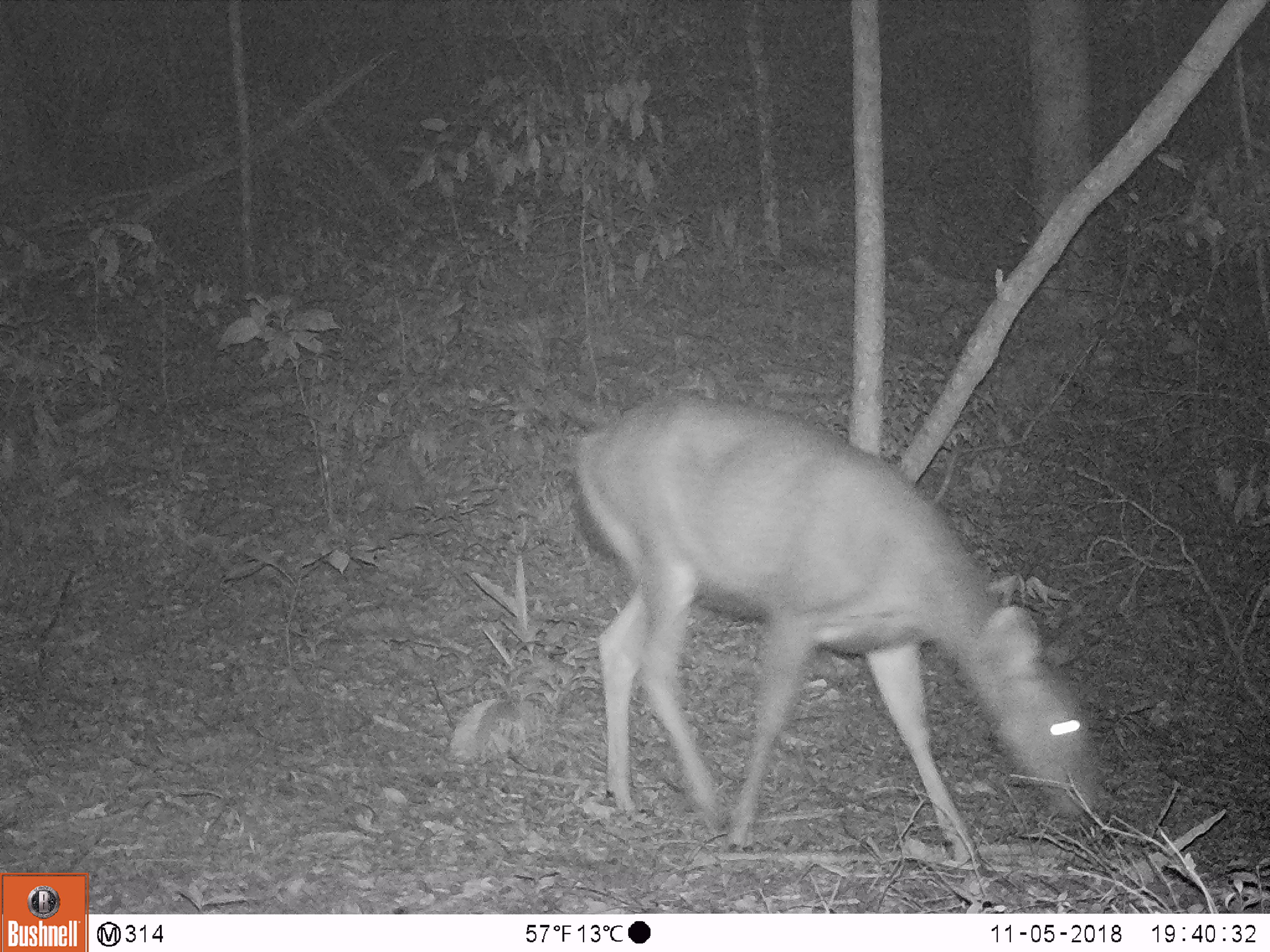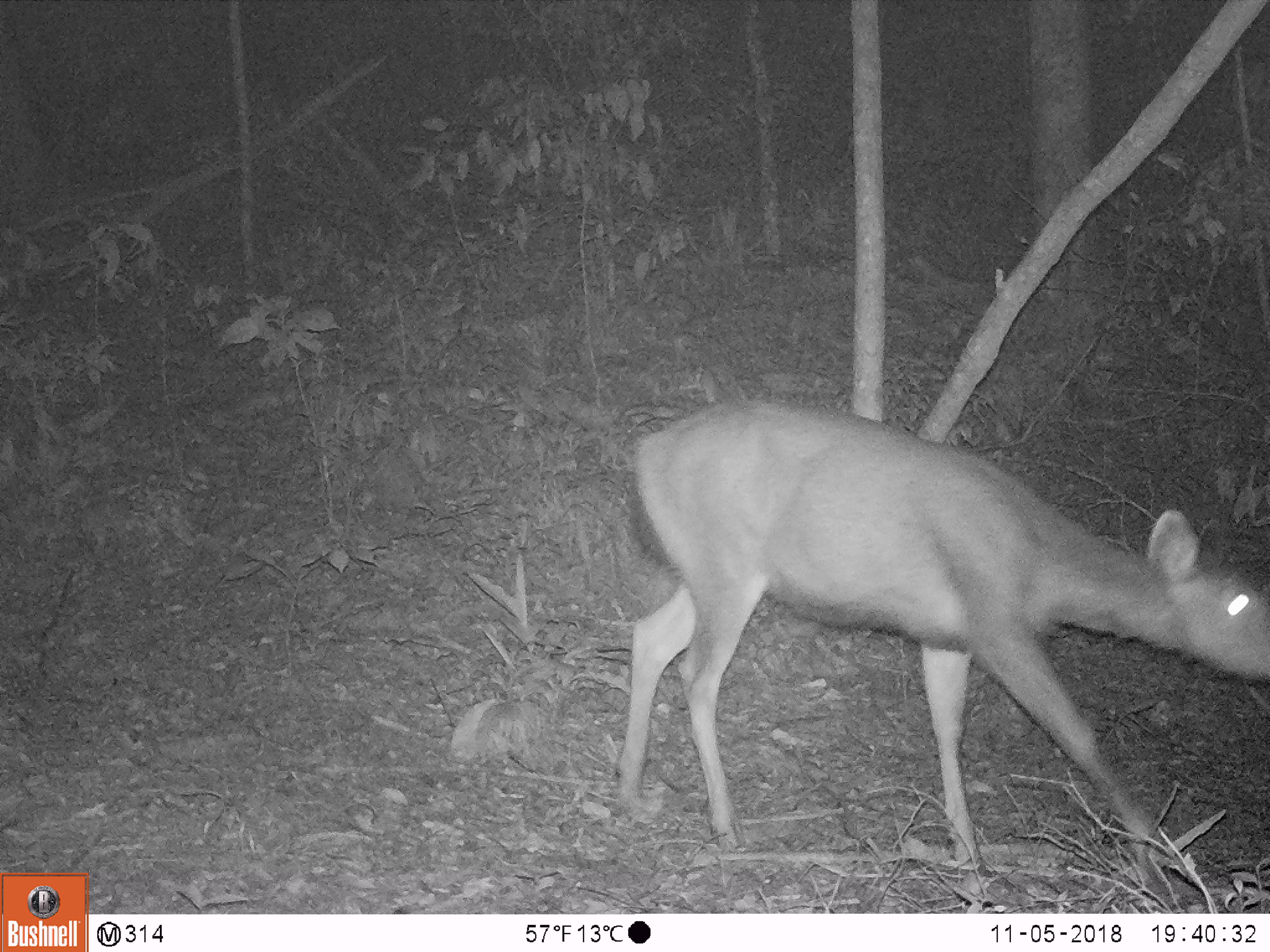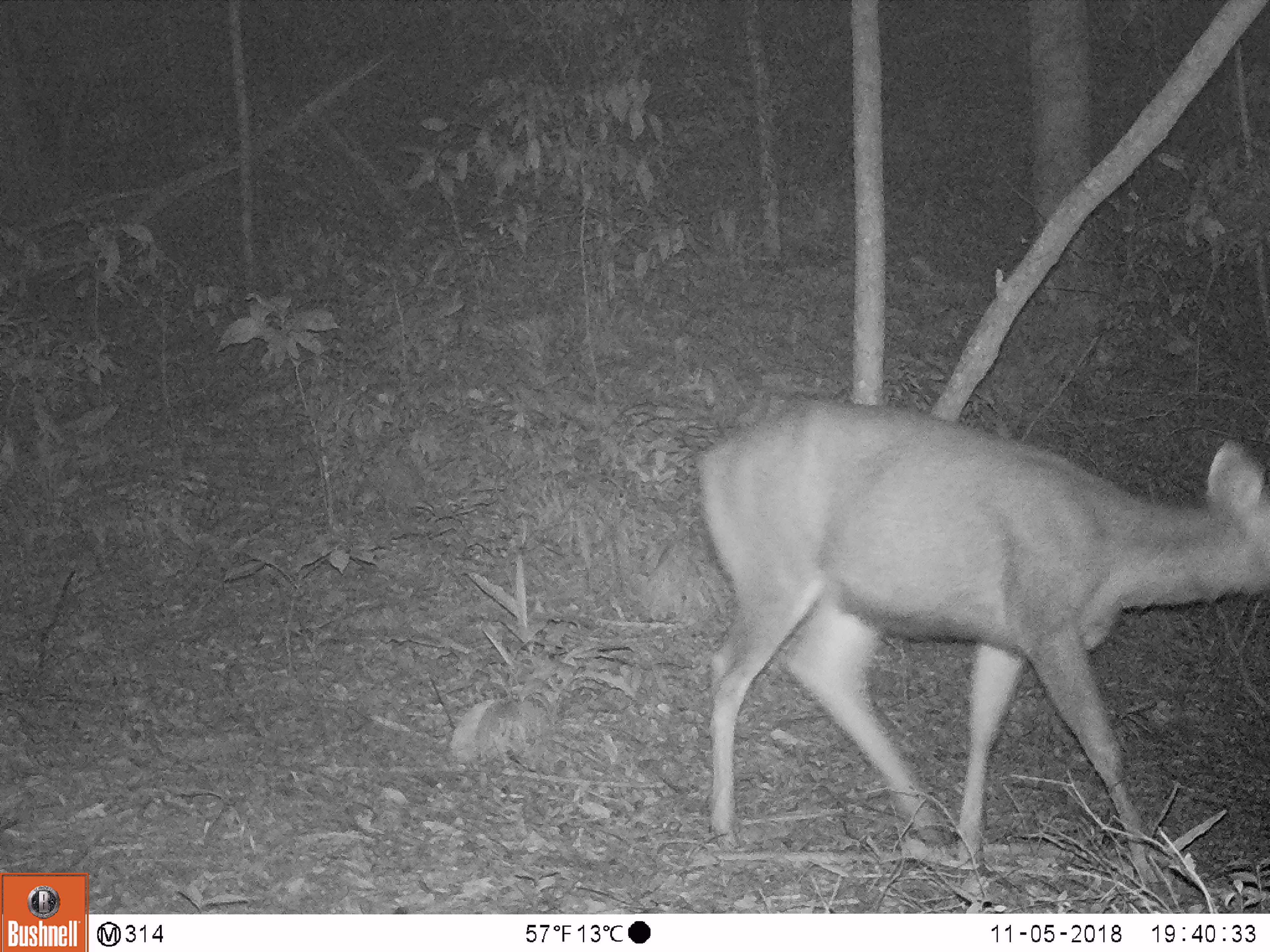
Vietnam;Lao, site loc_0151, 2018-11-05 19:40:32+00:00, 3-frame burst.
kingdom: Animalia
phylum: Chordata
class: Mammalia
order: Artiodactyla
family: Cervidae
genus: Rusa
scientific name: Rusa unicolor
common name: sambar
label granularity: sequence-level